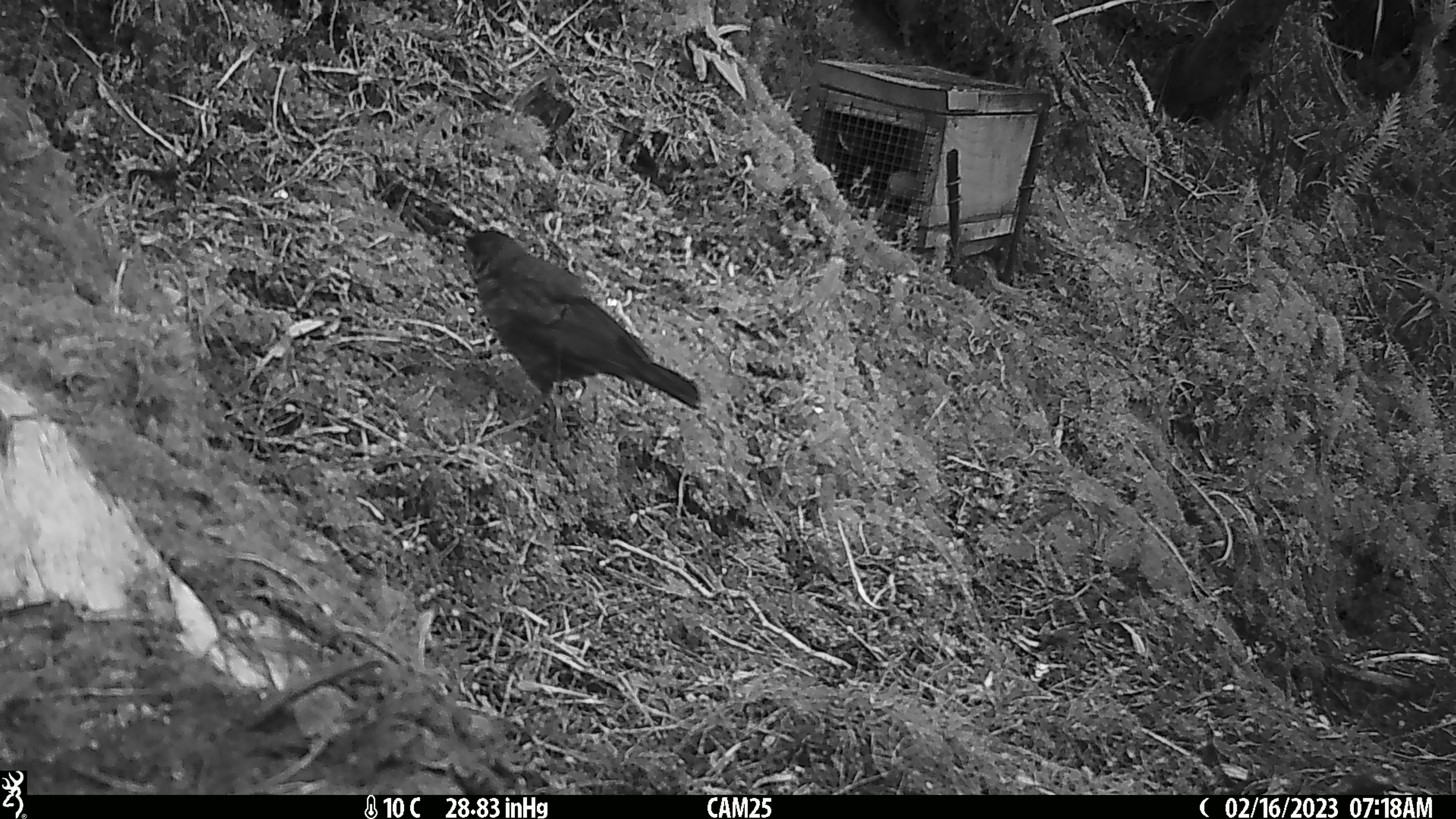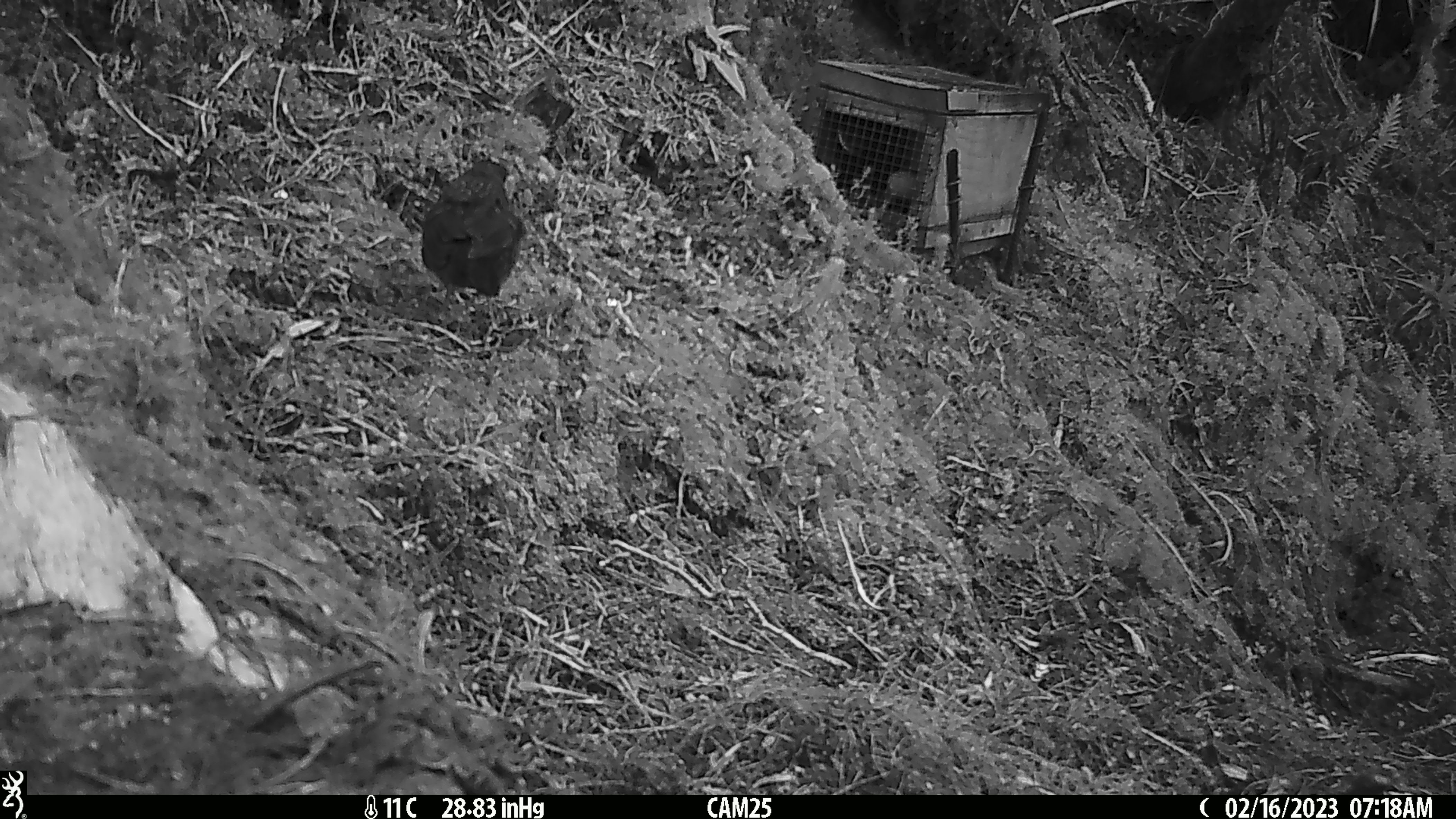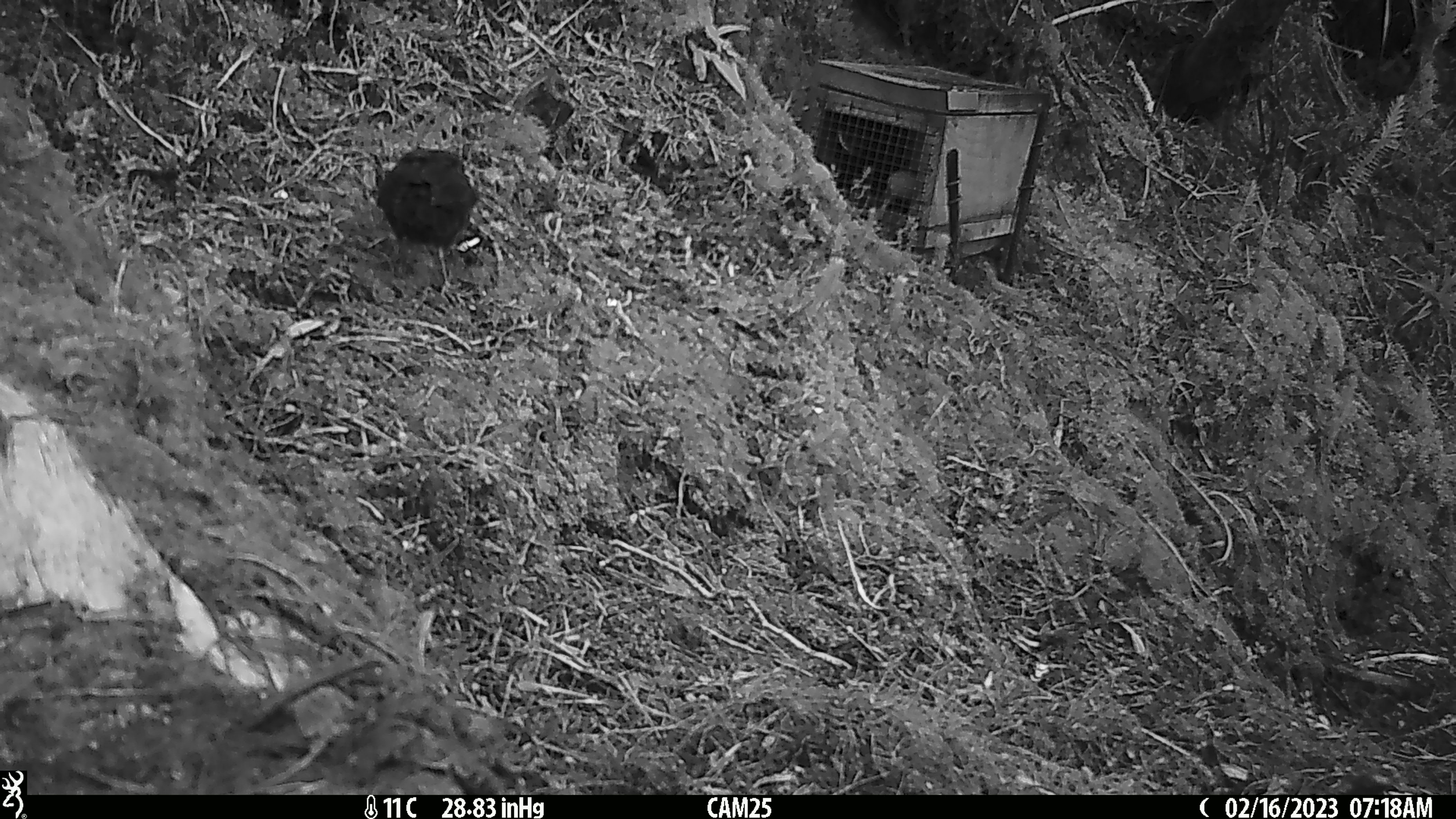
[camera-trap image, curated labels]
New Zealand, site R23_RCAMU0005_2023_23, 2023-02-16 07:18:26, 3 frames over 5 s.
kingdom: Animalia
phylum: Chordata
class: Aves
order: Passeriformes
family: Turdidae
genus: Turdus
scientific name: Turdus merula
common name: eurasian blackbird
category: blackbird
Blackbird (eurasian blackbird) (Turdus merula).